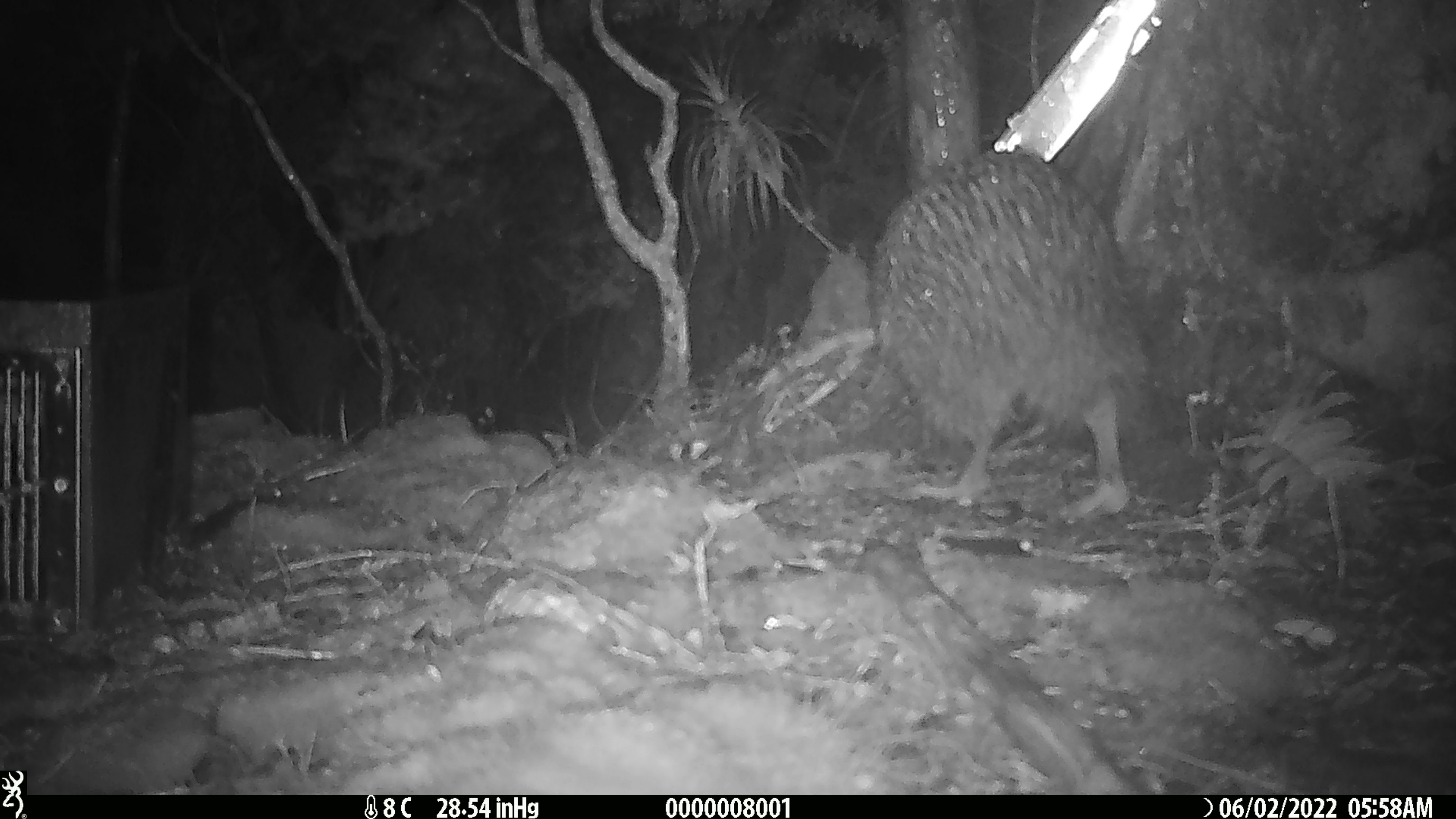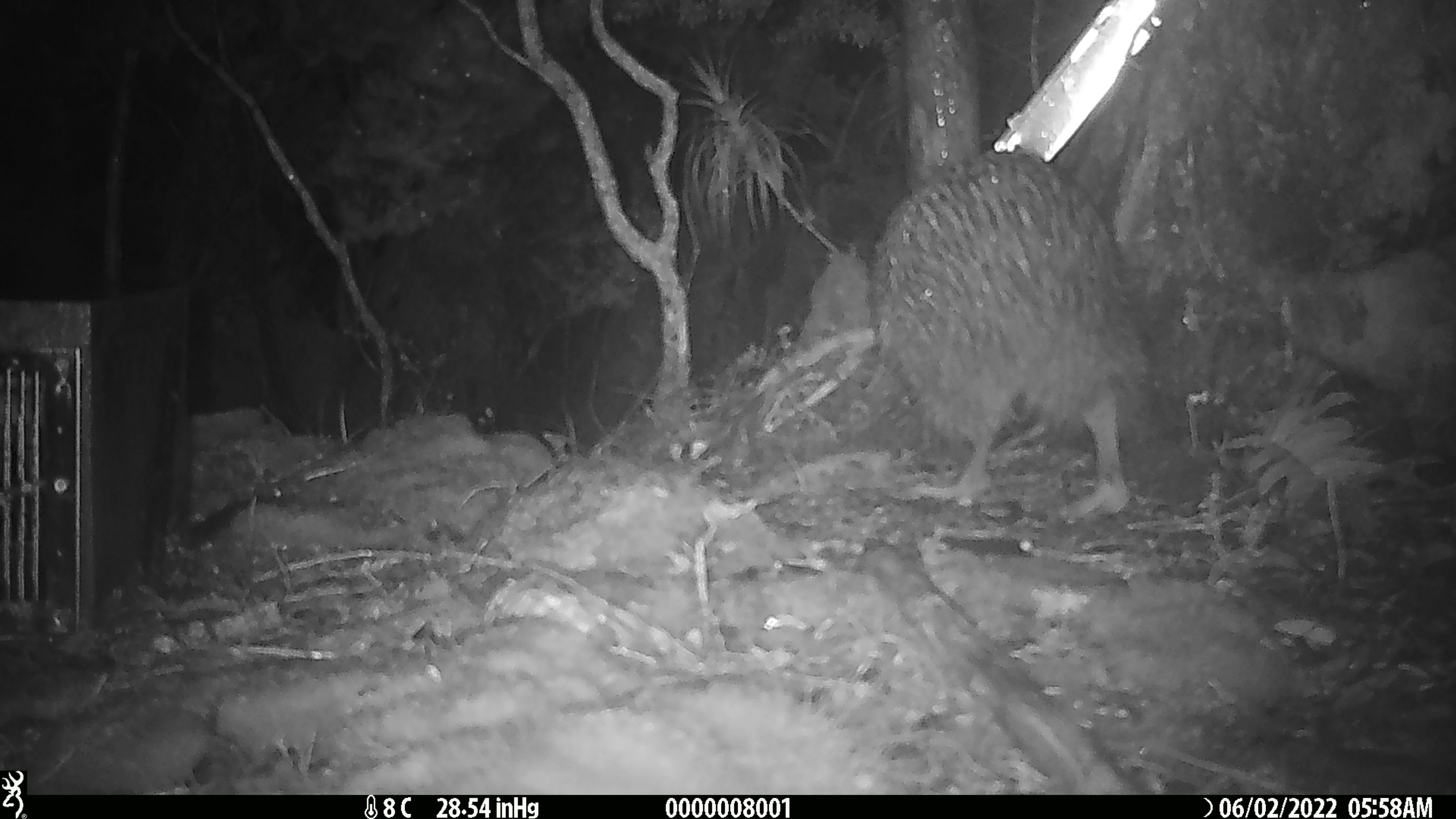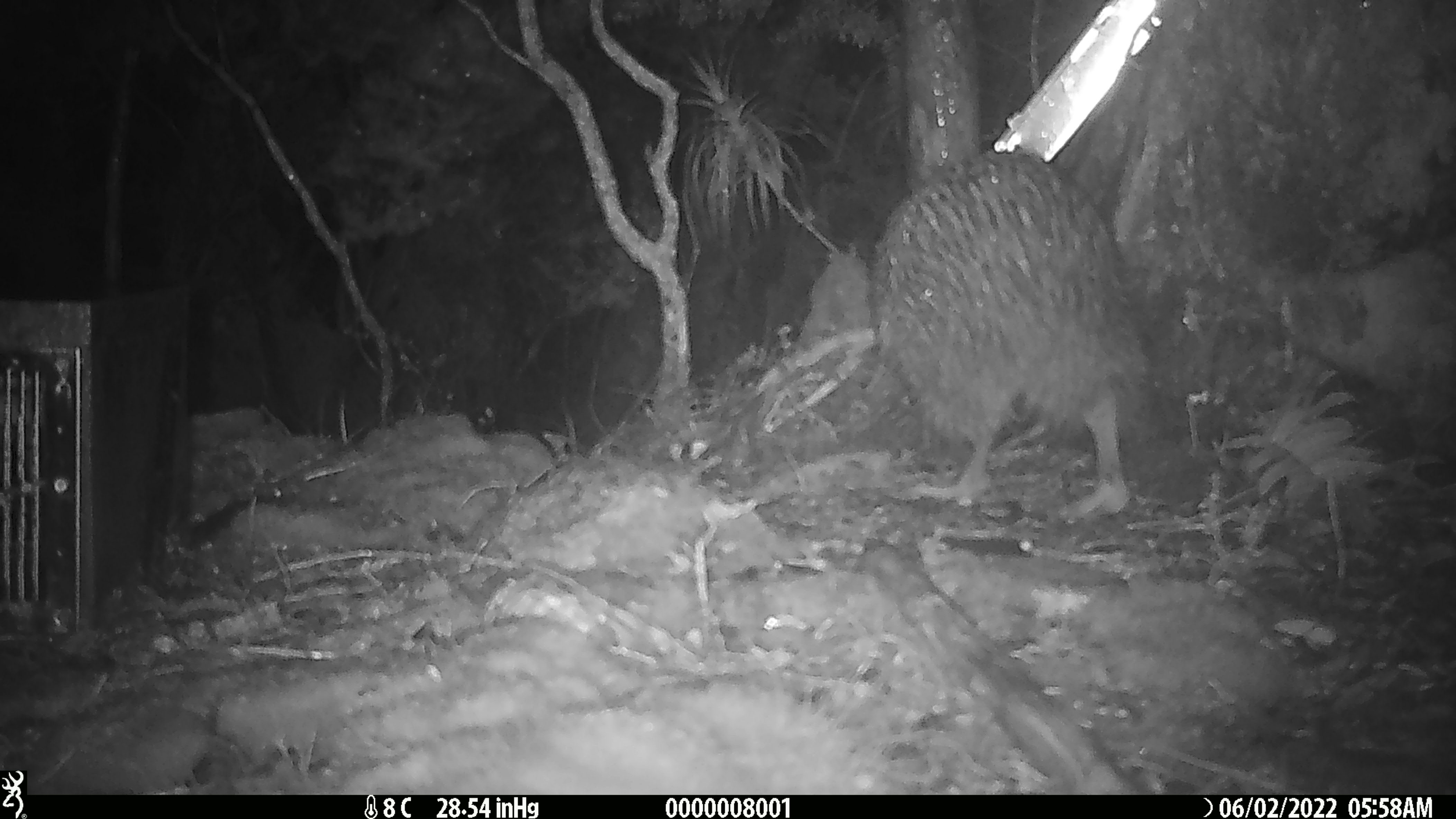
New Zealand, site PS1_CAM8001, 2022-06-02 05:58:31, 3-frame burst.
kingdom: Animalia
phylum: Chordata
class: Aves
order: Apterygiformes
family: Apterygidae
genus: Apteryx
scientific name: Apteryx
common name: kiwi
Kiwi (Apteryx).